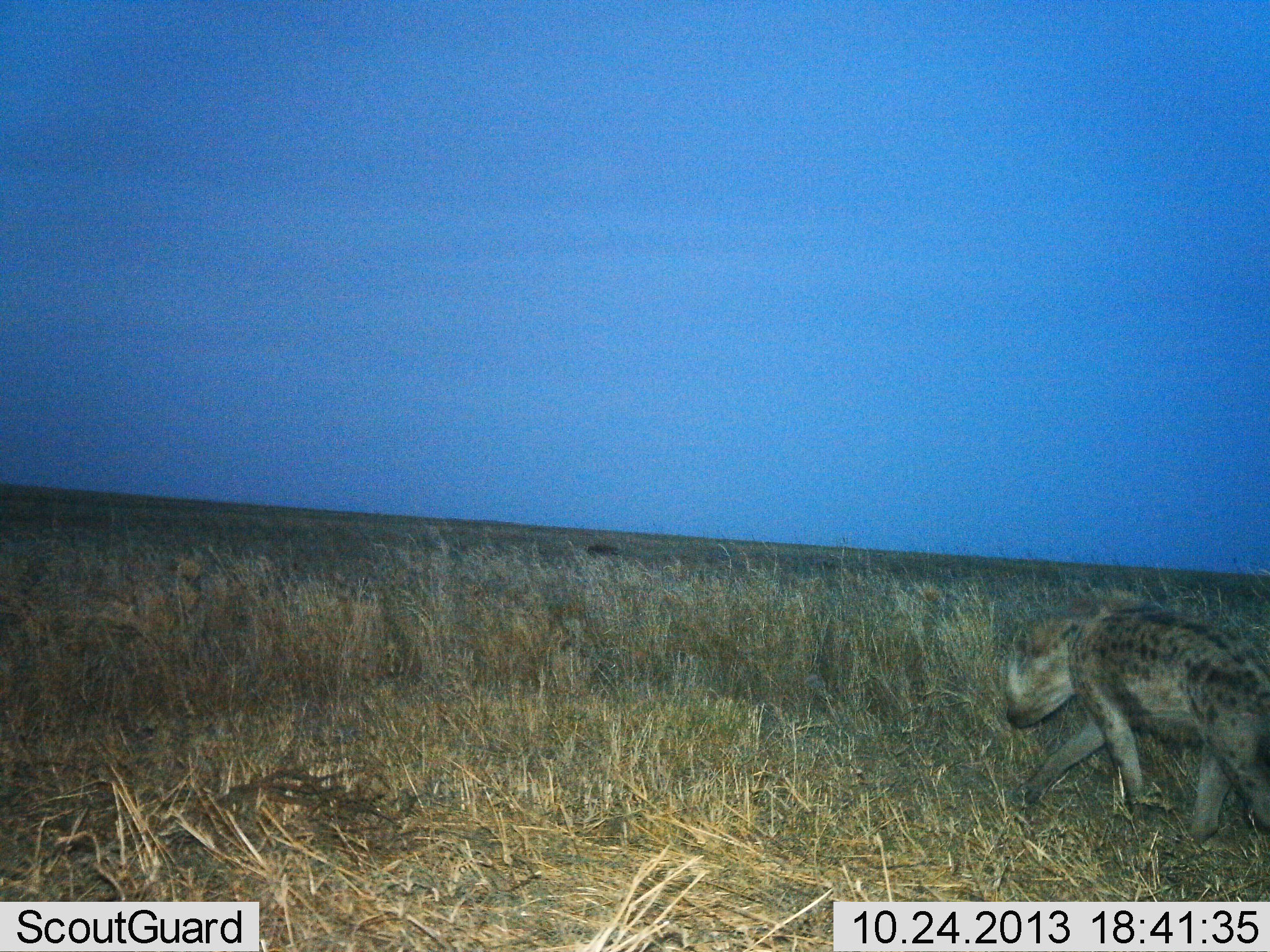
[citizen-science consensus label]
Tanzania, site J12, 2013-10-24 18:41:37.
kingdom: Animalia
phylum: Chordata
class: Mammalia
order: Carnivora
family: Hyaenidae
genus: Crocuta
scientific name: Crocuta crocuta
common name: spotted hyena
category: hyenaspotted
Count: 1.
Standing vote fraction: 0%.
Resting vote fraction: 0%.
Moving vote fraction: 100%.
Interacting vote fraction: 0%.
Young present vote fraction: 0%.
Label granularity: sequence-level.